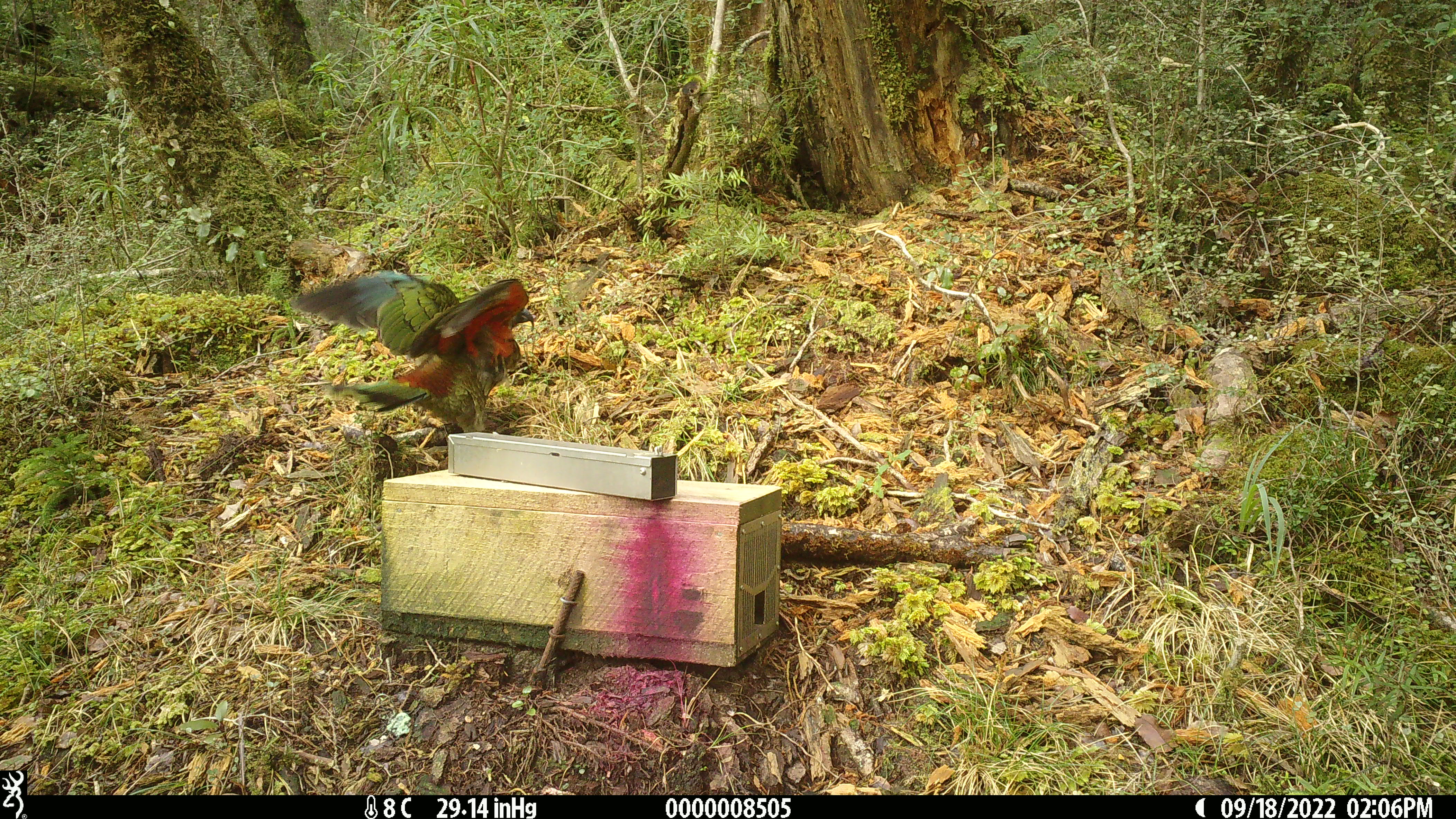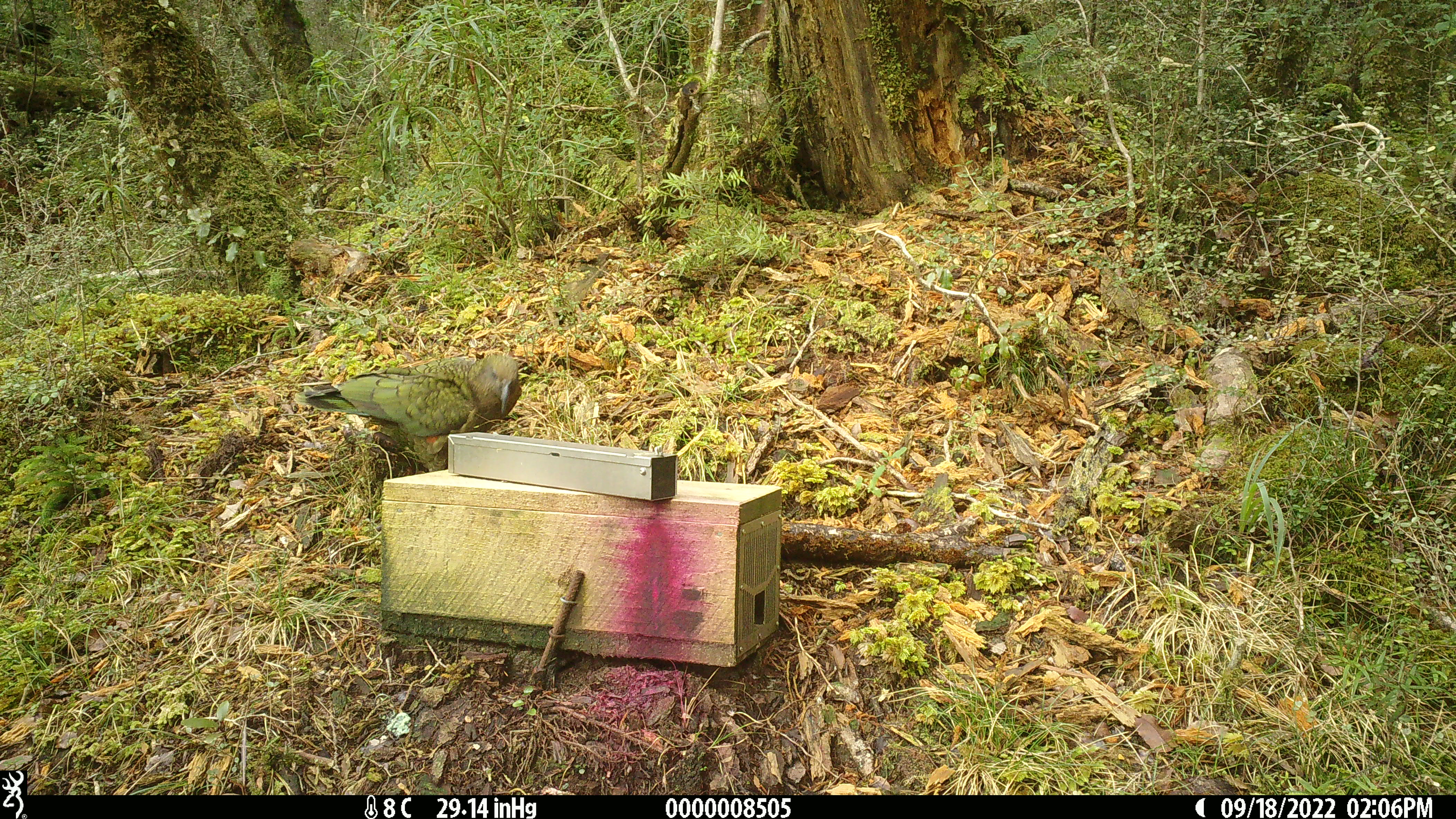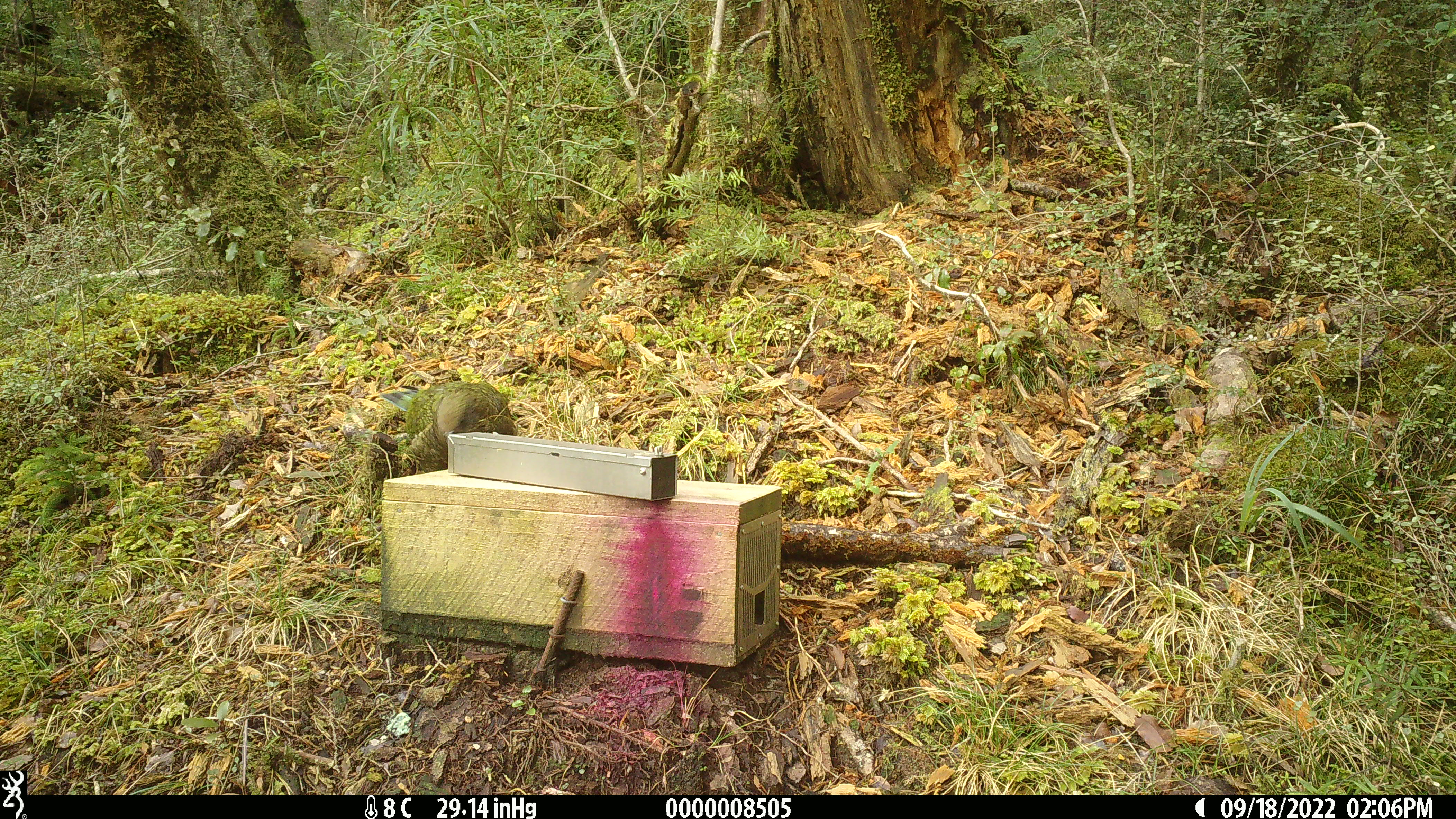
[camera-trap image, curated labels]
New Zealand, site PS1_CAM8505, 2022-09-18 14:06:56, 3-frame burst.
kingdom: Animalia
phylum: Chordata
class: Aves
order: Psittaciformes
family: Strigopidae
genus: Nestor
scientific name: Nestor notabilis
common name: kea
Kea (Nestor notabilis).